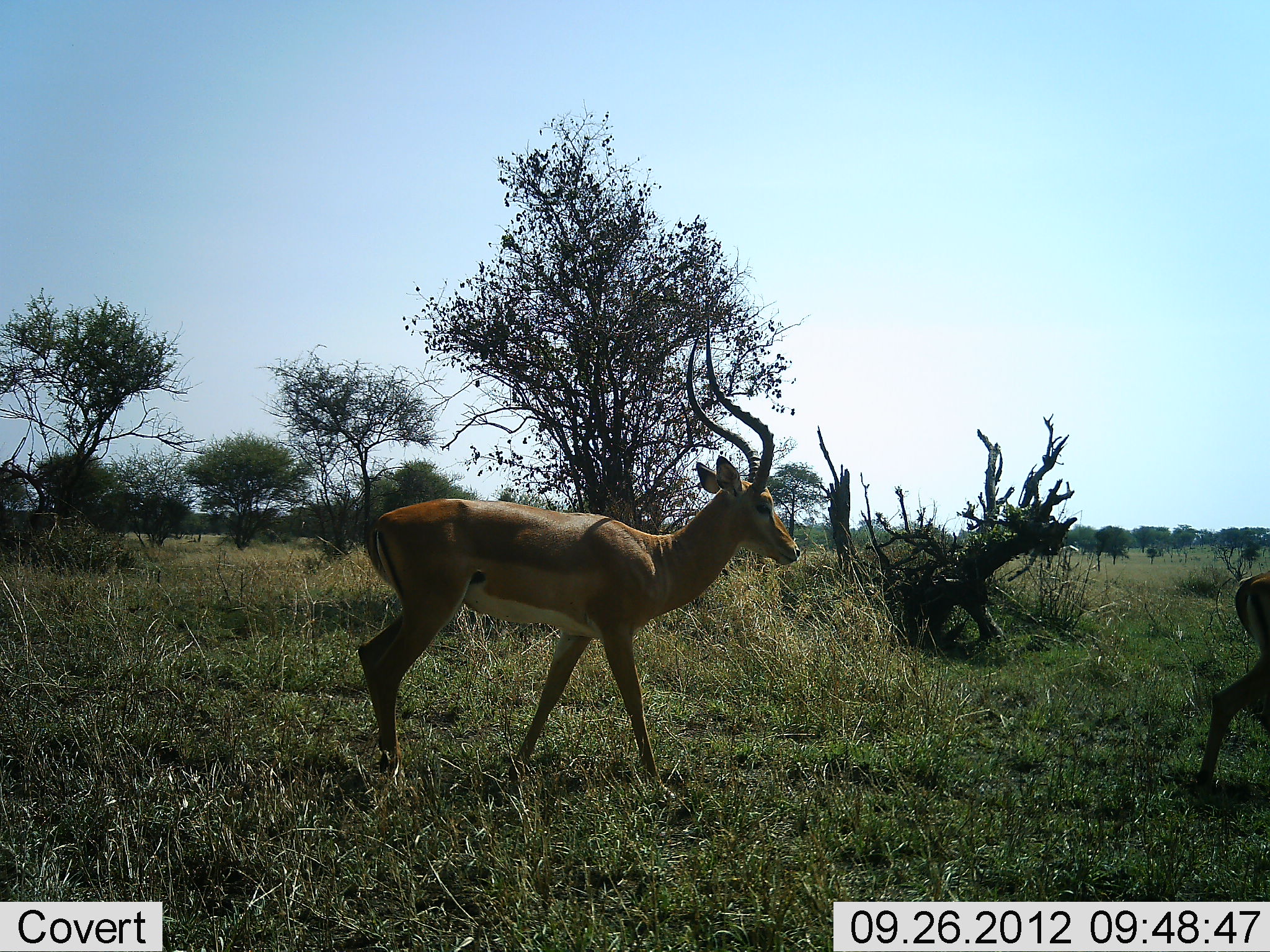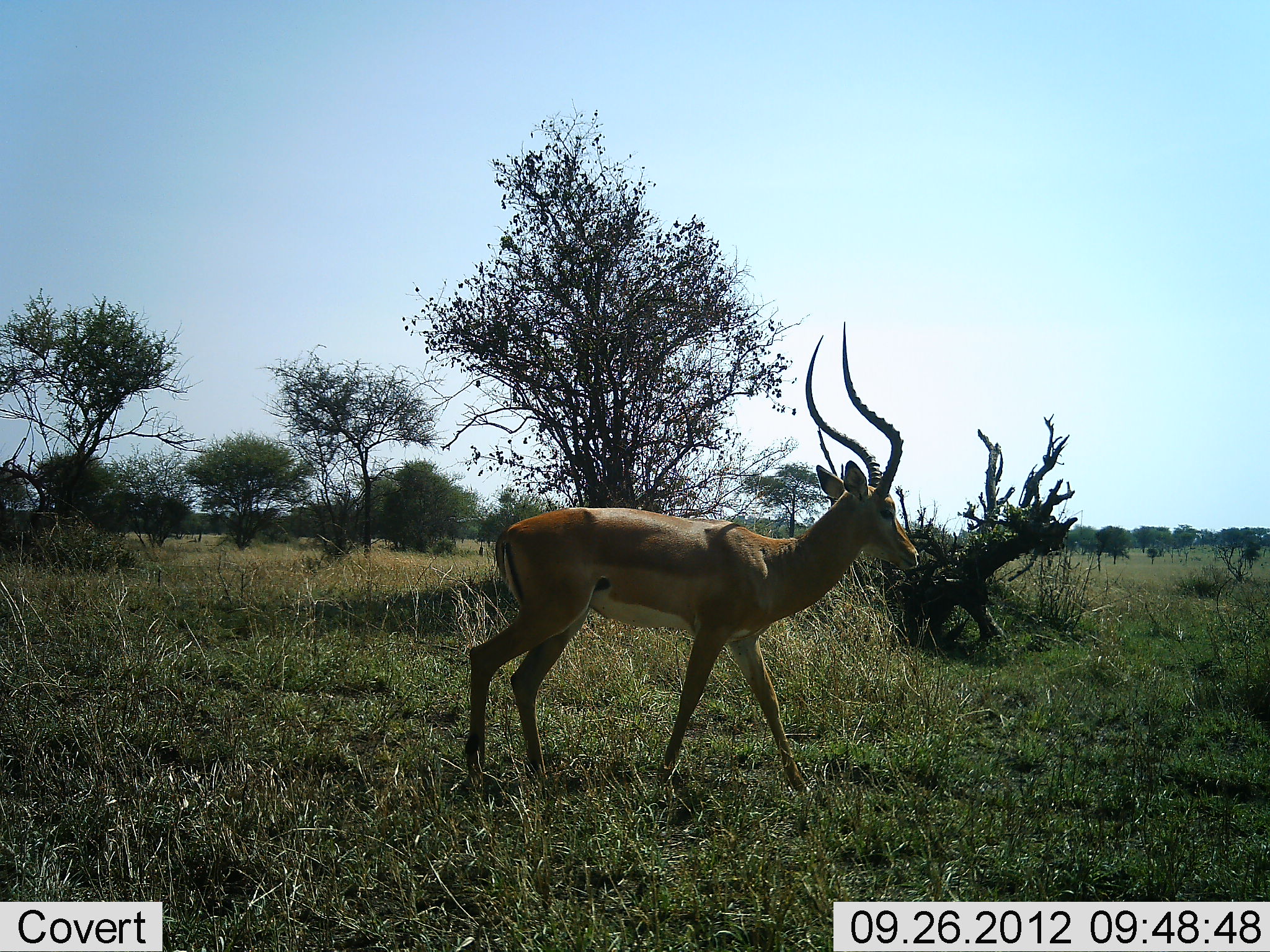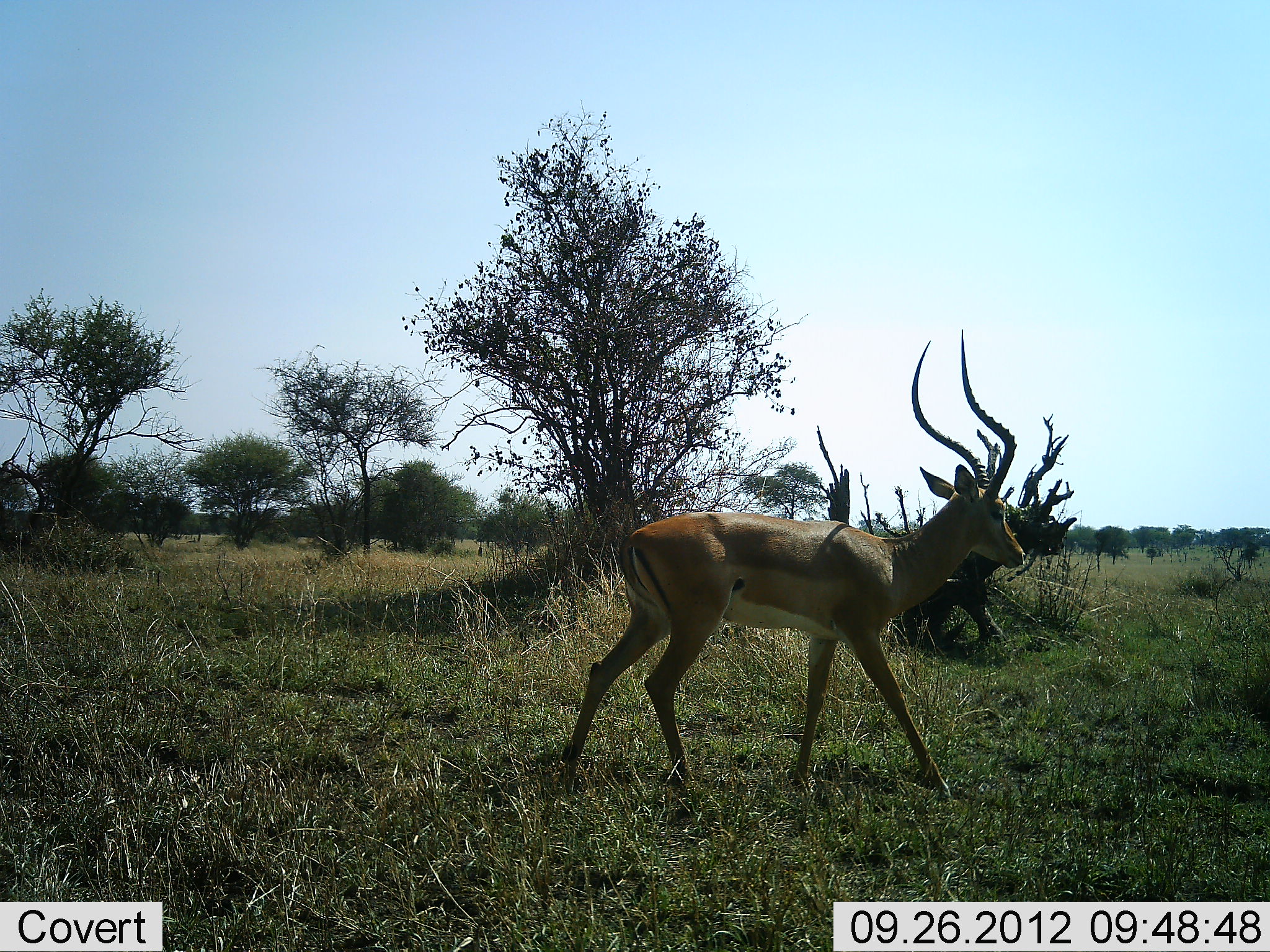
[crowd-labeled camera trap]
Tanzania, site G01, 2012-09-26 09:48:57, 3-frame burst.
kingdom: Animalia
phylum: Chordata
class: Mammalia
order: Artiodactyla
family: Bovidae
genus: Aepyceros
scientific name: Aepyceros melampus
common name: impala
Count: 2.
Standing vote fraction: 0%.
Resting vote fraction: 0%.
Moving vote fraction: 100%.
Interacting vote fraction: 0%.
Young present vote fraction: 0%.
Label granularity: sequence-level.